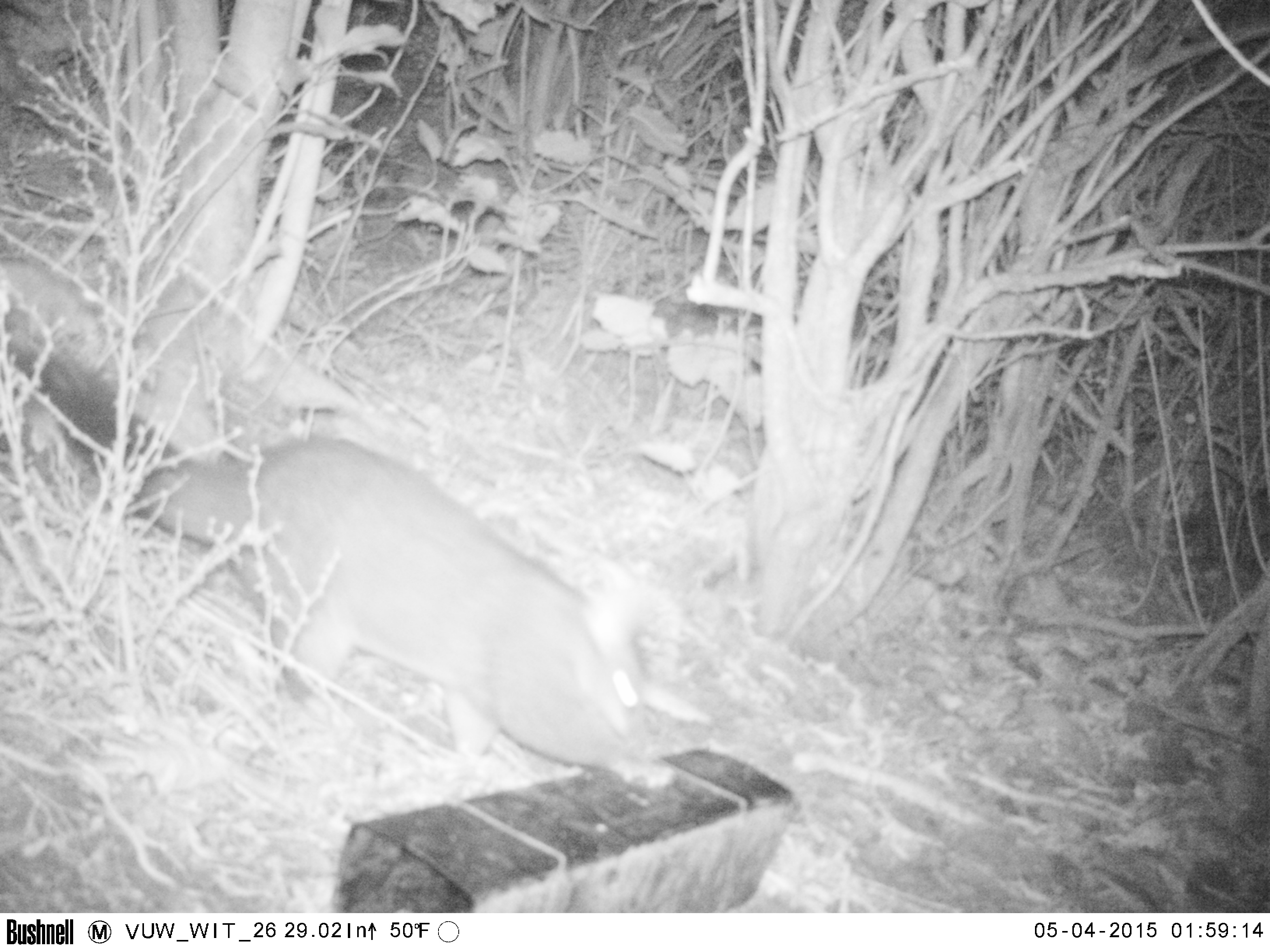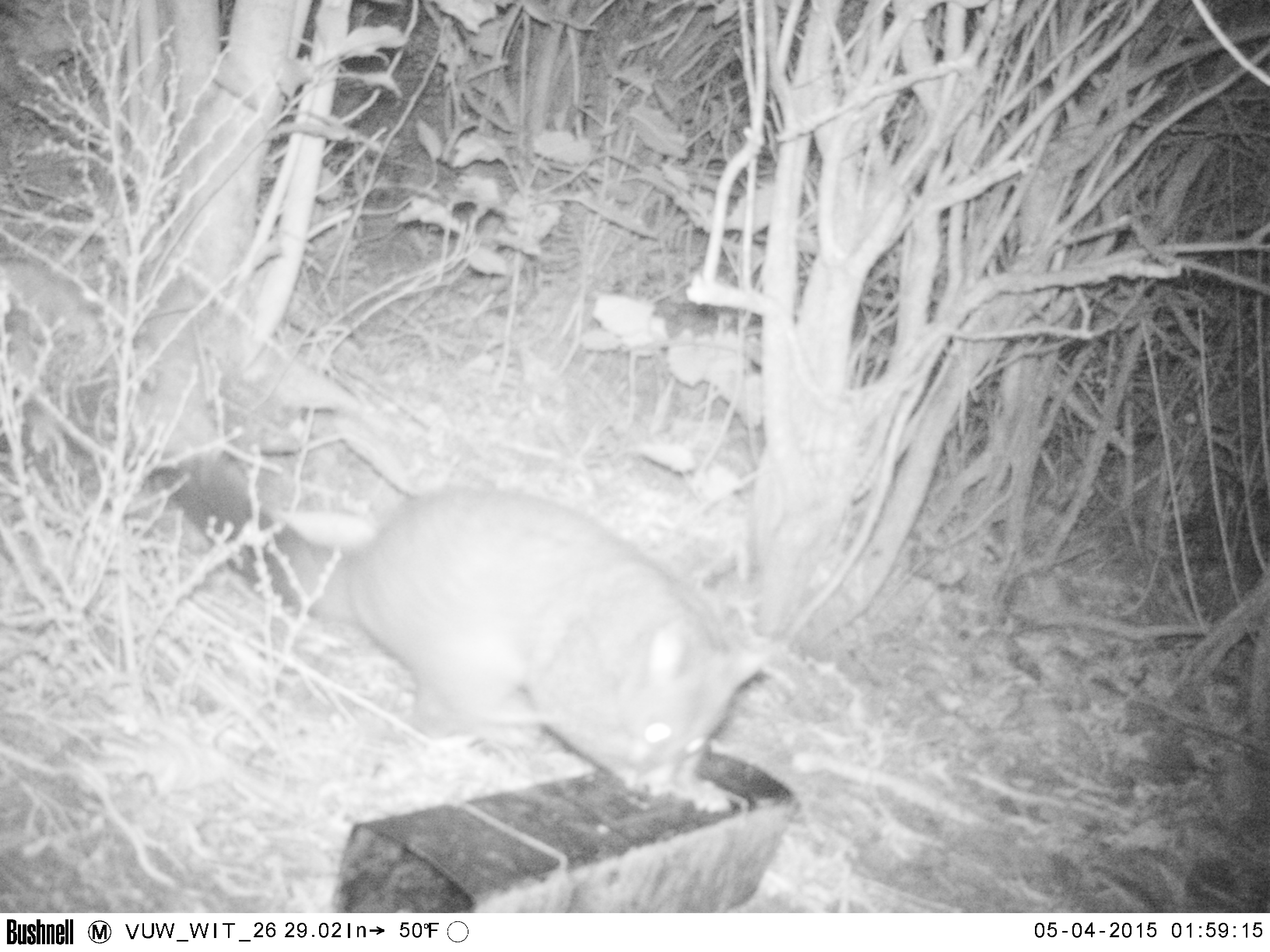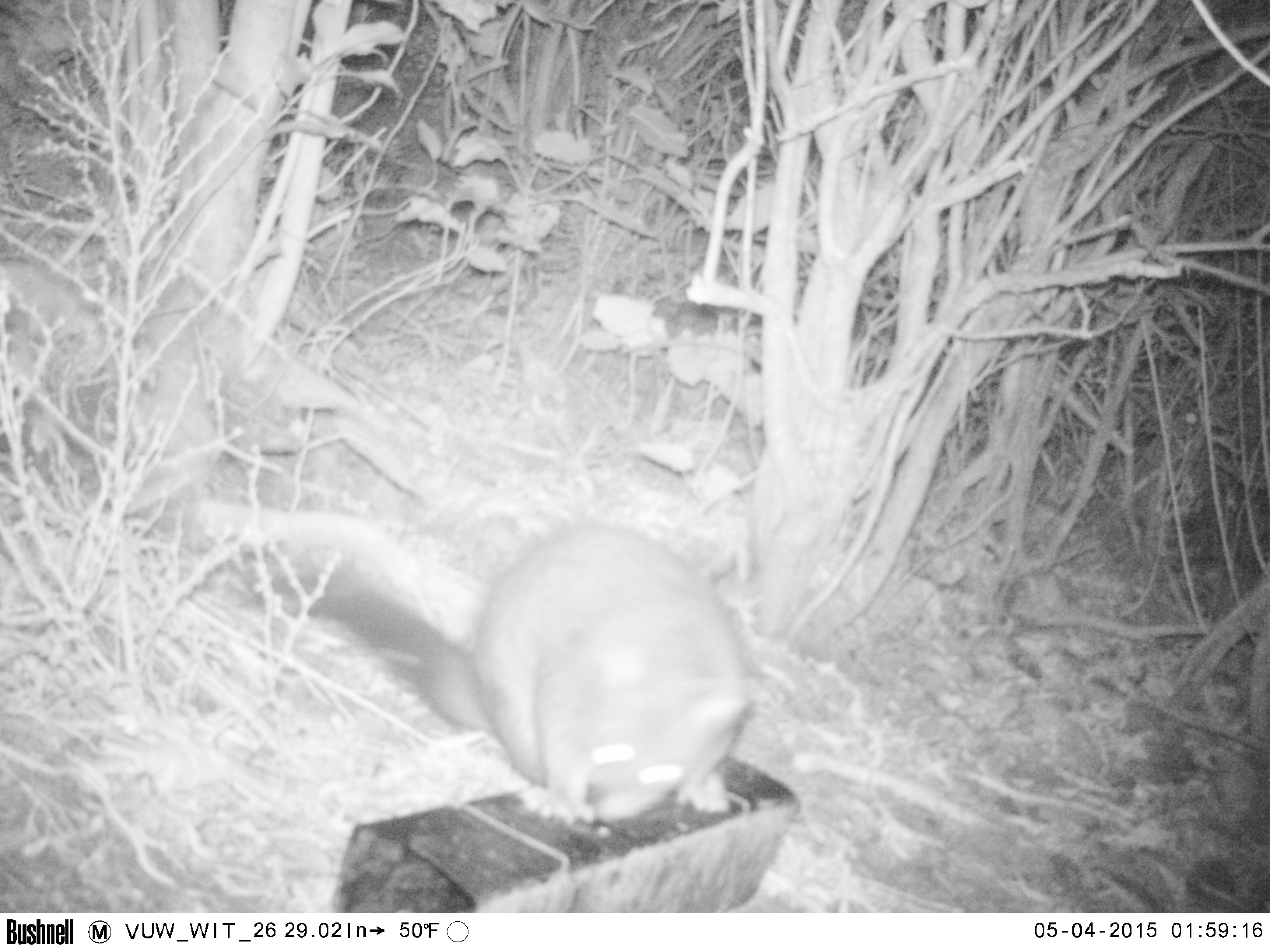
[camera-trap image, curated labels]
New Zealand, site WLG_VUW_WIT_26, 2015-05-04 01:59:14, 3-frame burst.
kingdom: Animalia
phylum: Chordata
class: Mammalia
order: Diprotodontia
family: Phalangeridae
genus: Trichosurus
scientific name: Trichosurus vulpecula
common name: common brushtail possum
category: possum